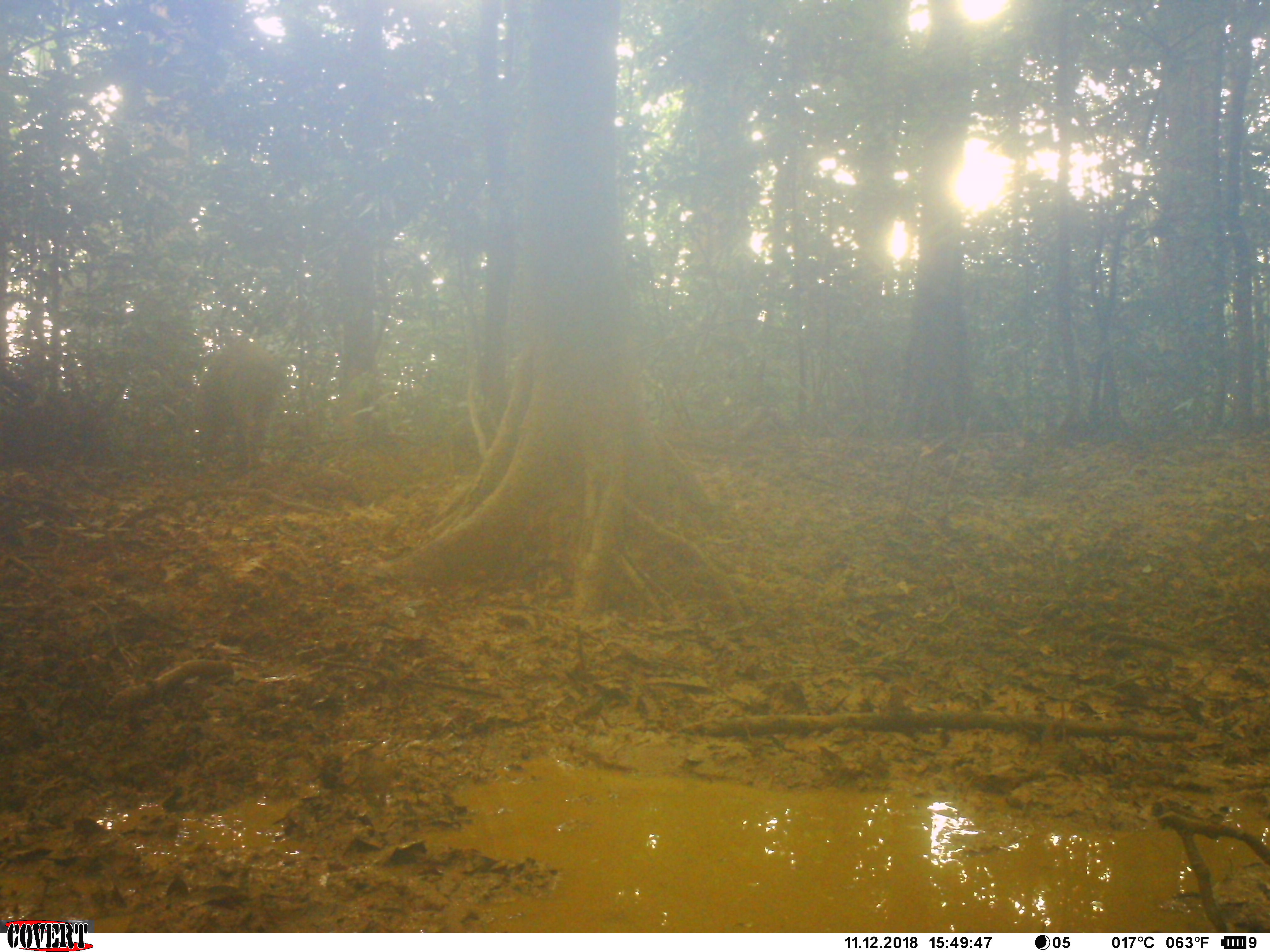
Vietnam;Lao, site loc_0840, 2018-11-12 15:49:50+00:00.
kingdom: Animalia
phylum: Chordata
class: Mammalia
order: Artiodactyla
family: Suidae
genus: Sus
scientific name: Sus scrofa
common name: eurasian wild pig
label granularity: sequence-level